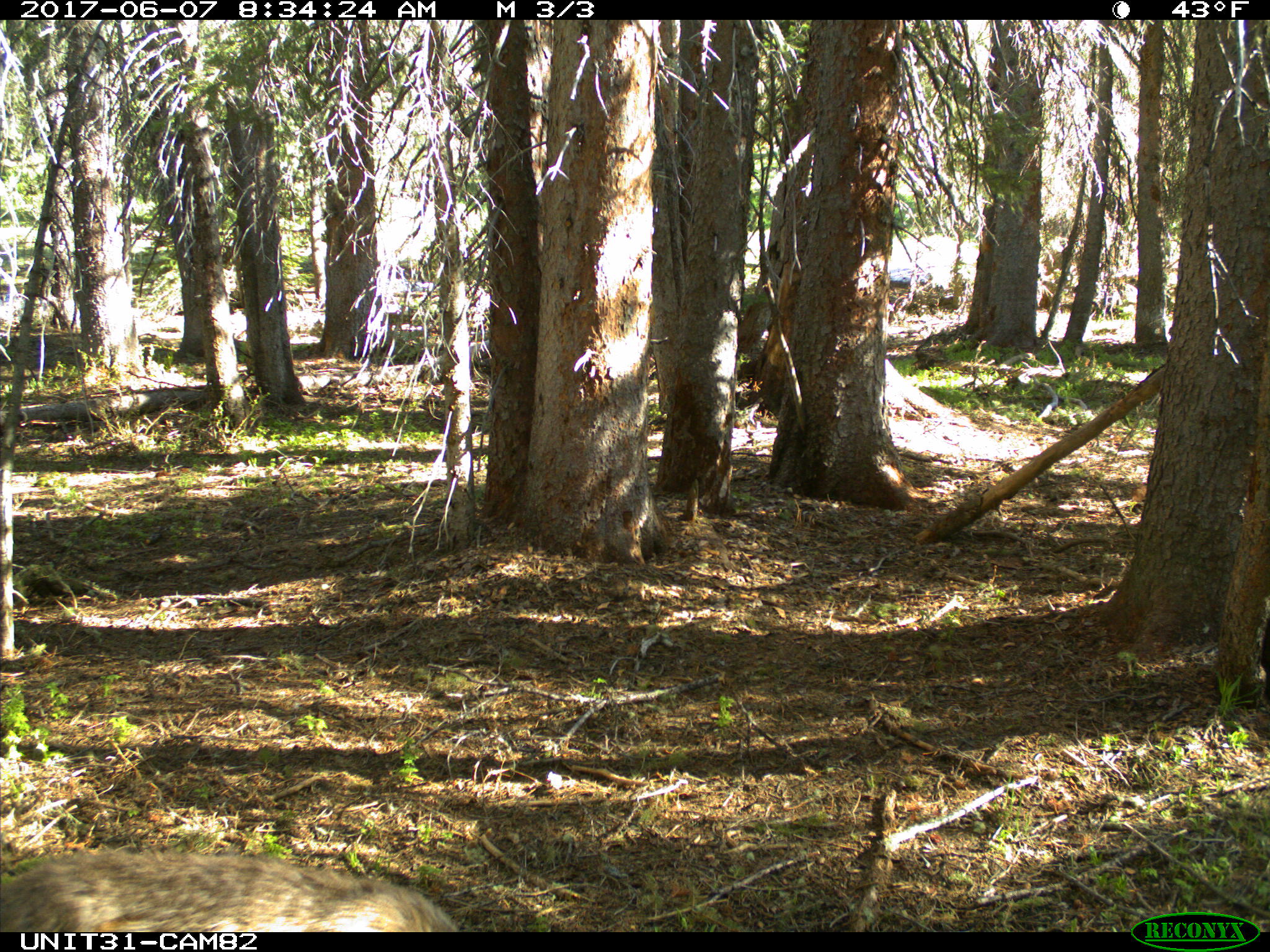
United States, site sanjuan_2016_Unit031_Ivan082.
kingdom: Animalia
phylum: Chordata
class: Mammalia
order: Artiodactyla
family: Cervidae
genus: Odocoileus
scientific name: Odocoileus hemionus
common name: mule deer